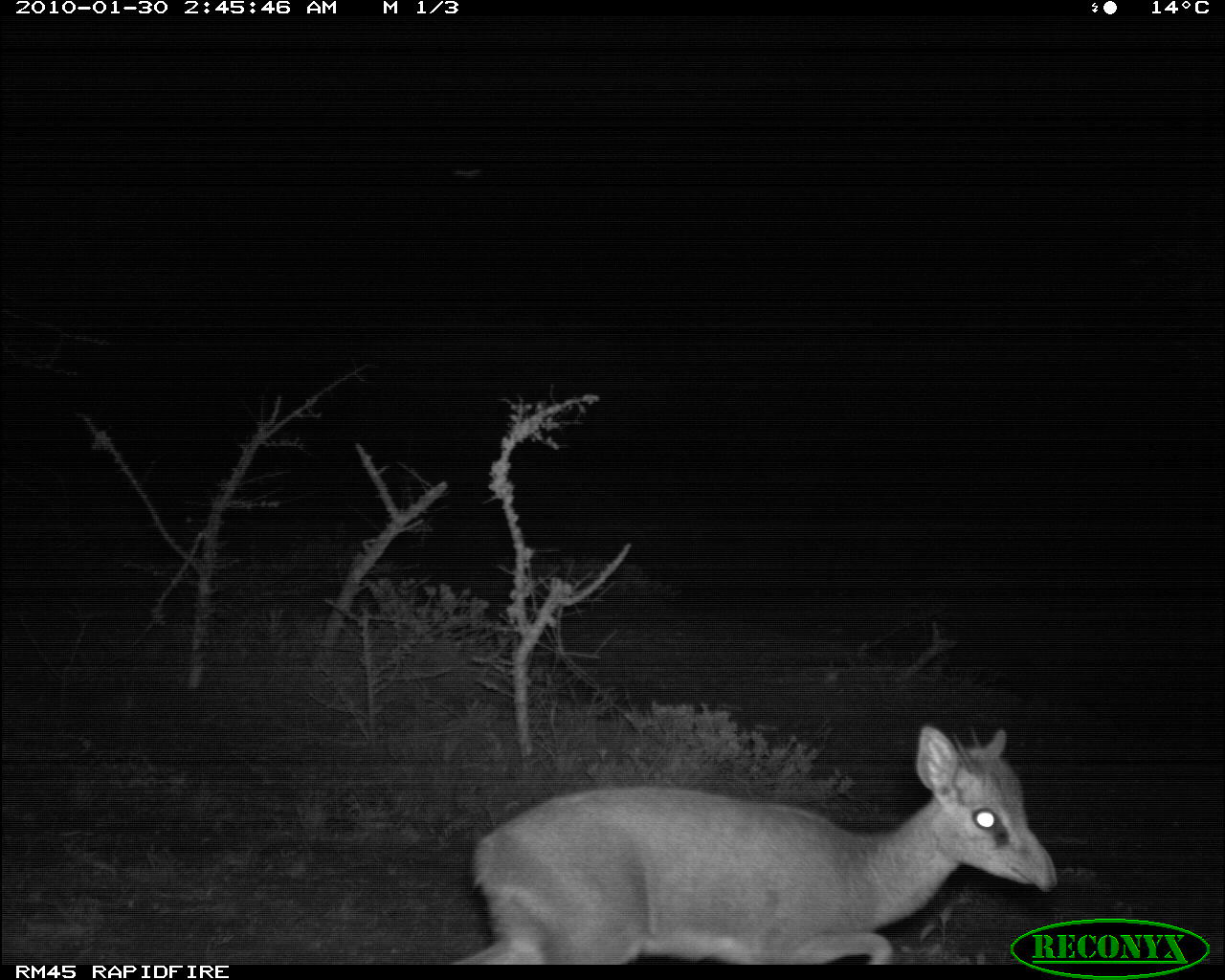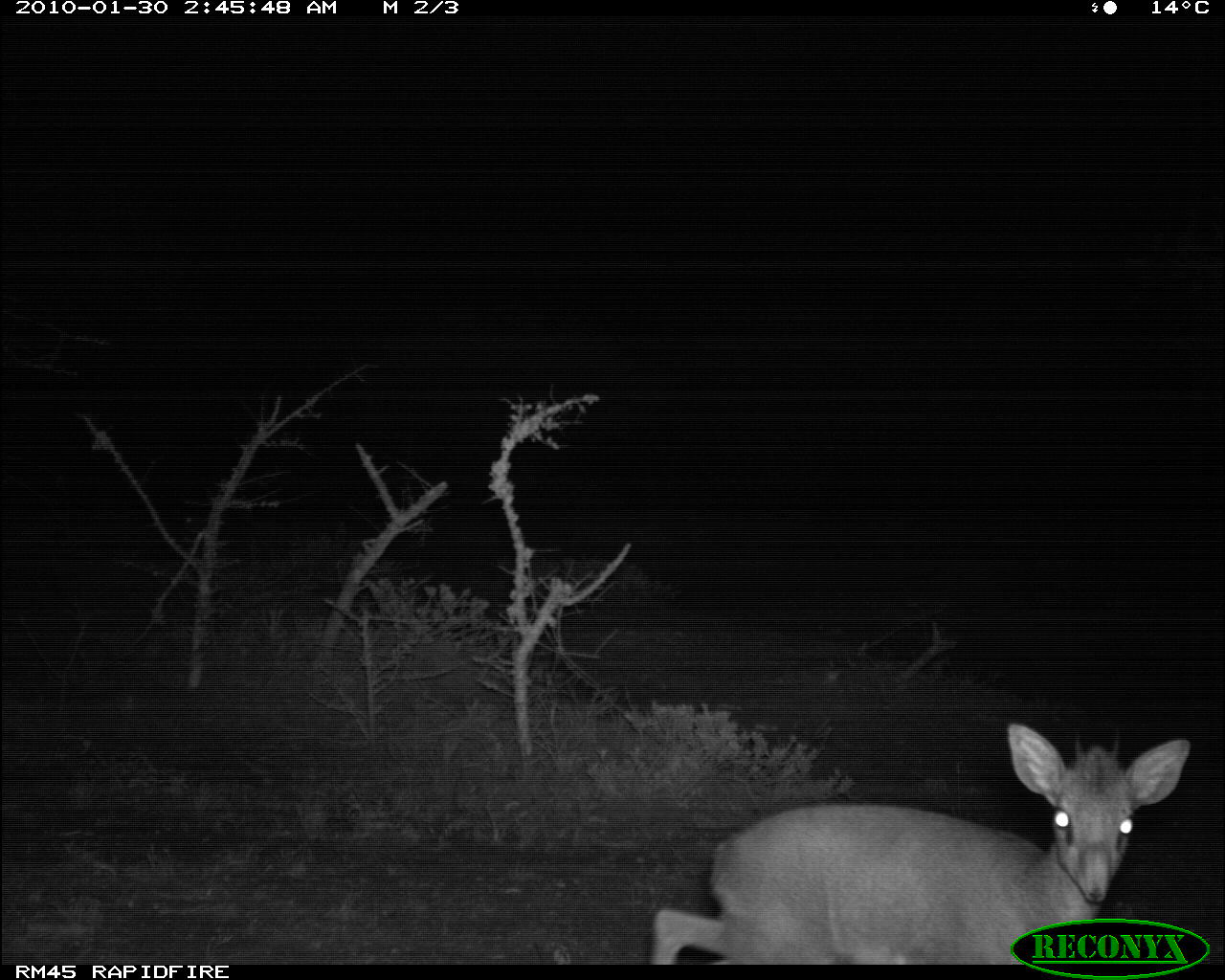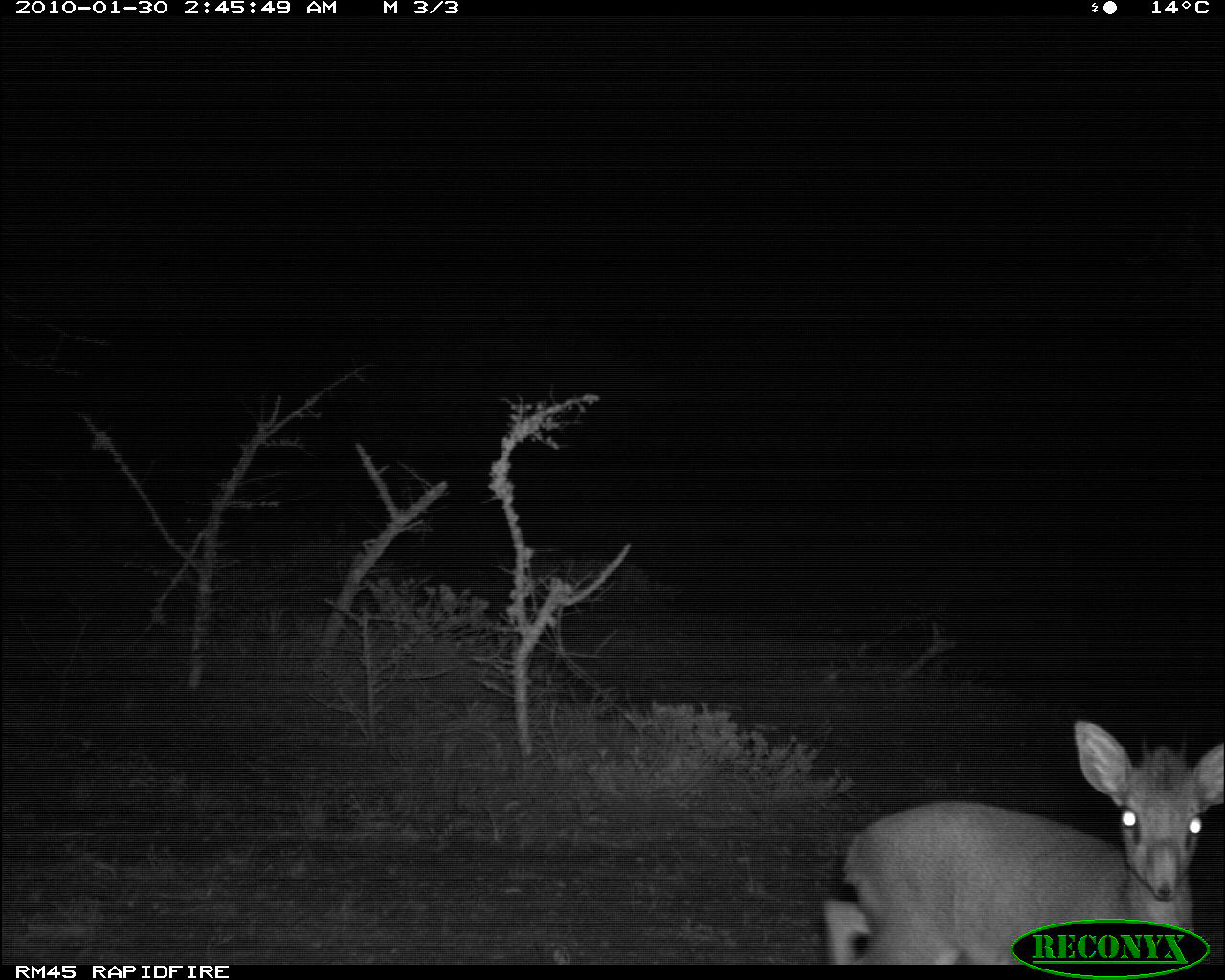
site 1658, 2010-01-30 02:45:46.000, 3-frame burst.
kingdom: Animalia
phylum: Chordata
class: Mammalia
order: Artiodactyla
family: Bovidae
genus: Madoqua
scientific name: Madoqua guentheri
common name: günther's dik-dik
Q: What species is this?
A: Madoqua guentheri (günther's dik-dik).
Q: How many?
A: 1.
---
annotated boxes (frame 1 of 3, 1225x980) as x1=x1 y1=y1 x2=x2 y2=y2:
madoqua guentheri: x1=447 y1=722 x2=1060 y2=980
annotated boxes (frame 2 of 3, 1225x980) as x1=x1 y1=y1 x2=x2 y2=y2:
madoqua guentheri: x1=650 y1=721 x2=1192 y2=964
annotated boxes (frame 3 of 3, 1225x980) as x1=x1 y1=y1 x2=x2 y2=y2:
madoqua guentheri: x1=822 y1=720 x2=1223 y2=965